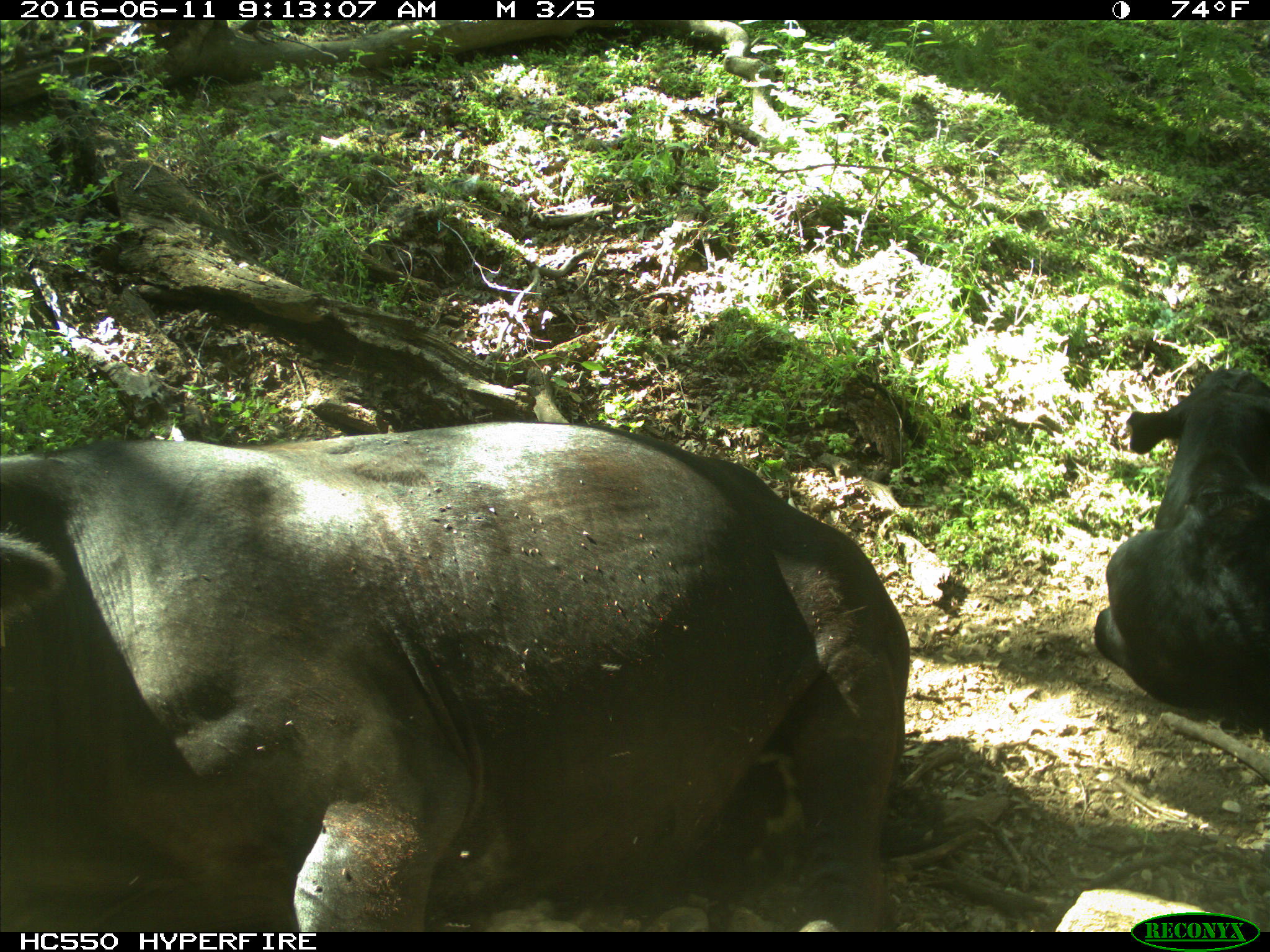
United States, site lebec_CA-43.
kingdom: Animalia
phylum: Chordata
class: Mammalia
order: Artiodactyla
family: Bovidae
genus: Bos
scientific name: Bos taurus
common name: domestic cow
Bos taurus (domestic cow).